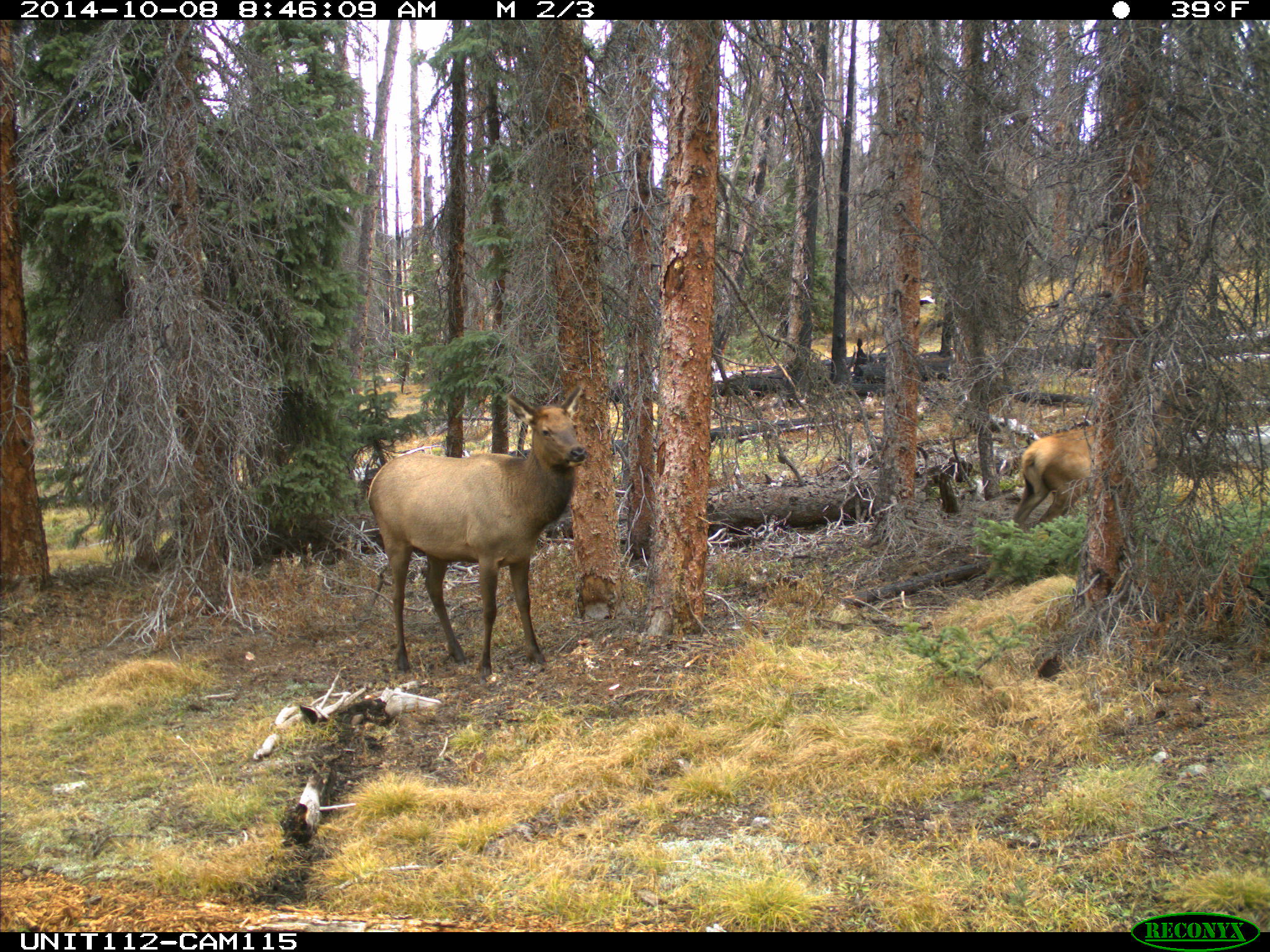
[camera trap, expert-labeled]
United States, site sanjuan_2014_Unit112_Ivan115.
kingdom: Animalia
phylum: Chordata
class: Mammalia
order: Artiodactyla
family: Cervidae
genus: Cervus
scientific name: Cervus elaphus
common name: red deer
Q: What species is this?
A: Cervus elaphus (red deer).